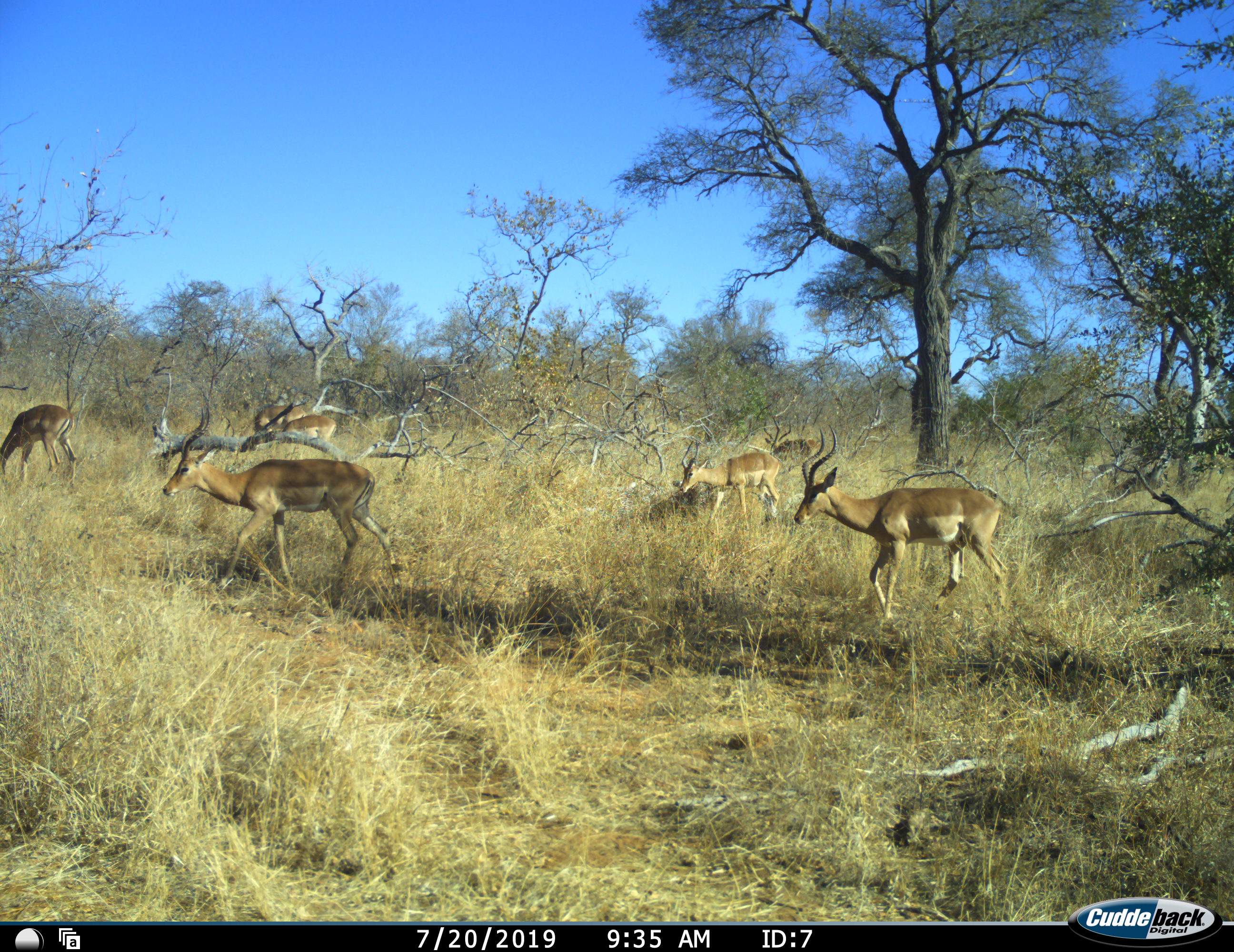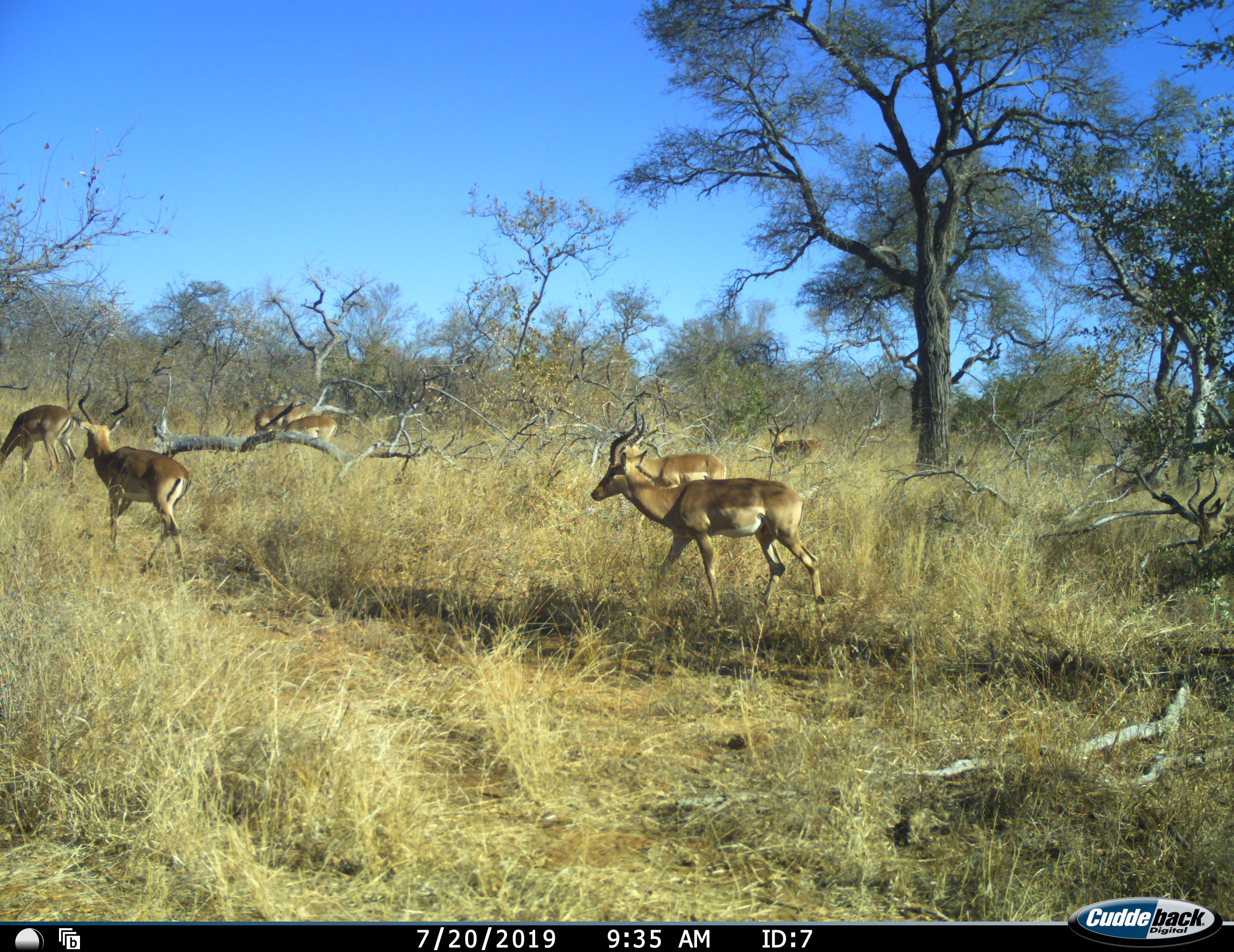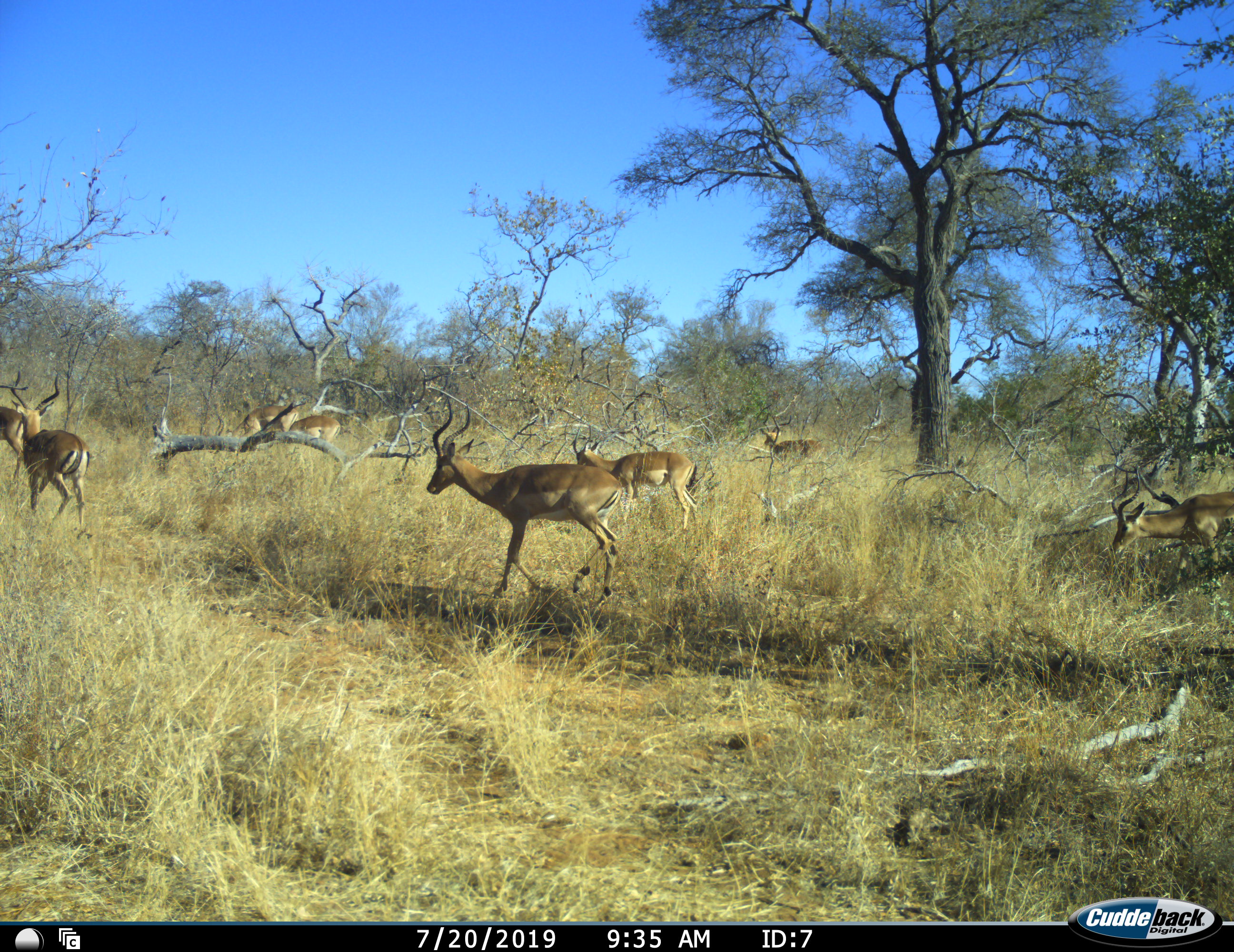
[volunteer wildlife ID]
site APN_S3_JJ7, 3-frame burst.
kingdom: Animalia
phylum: Chordata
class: Mammalia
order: Artiodactyla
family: Bovidae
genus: Aepyceros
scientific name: Aepyceros melampus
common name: impala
Impala (Aepyceros melampus), count 8. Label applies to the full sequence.